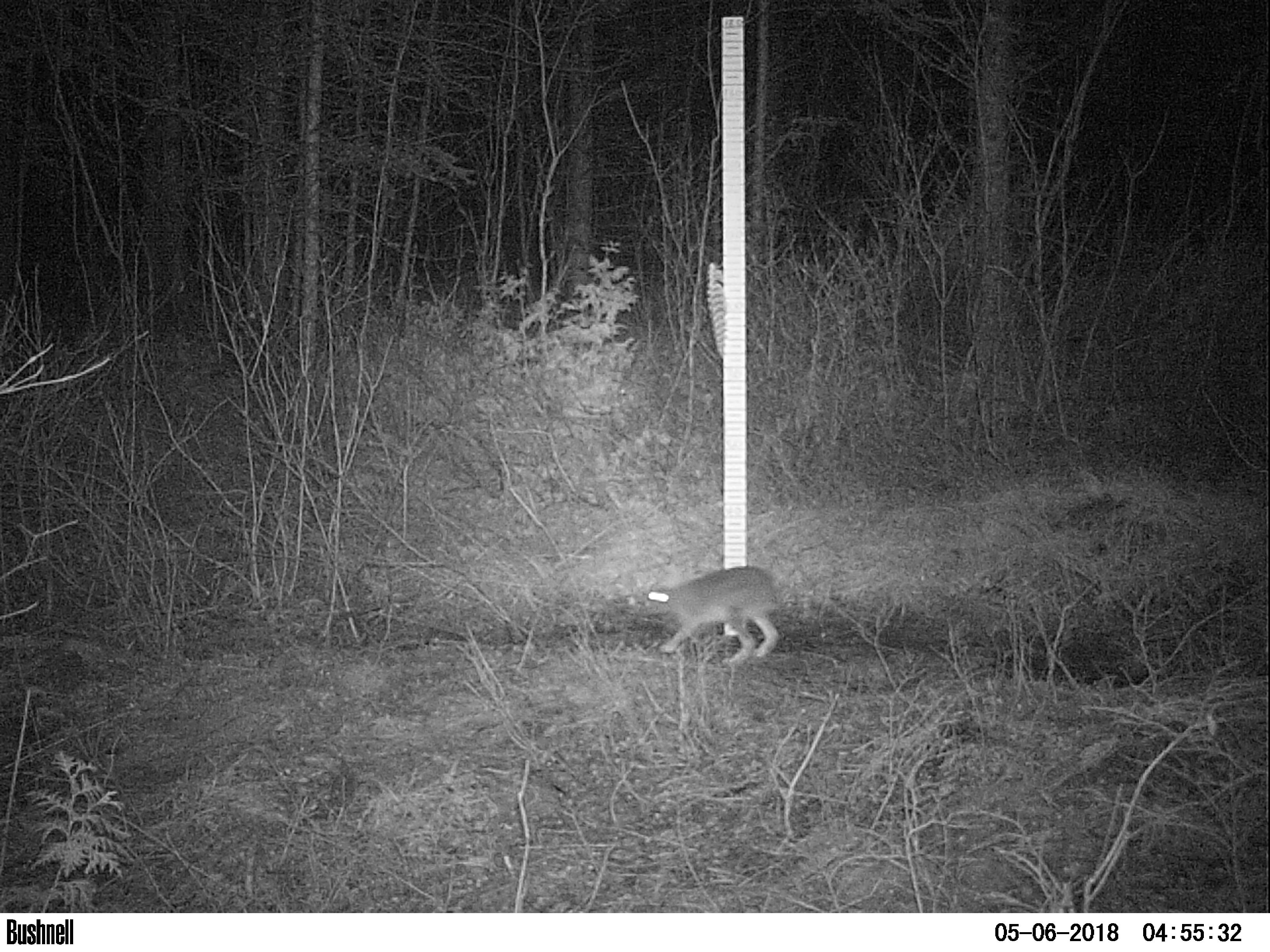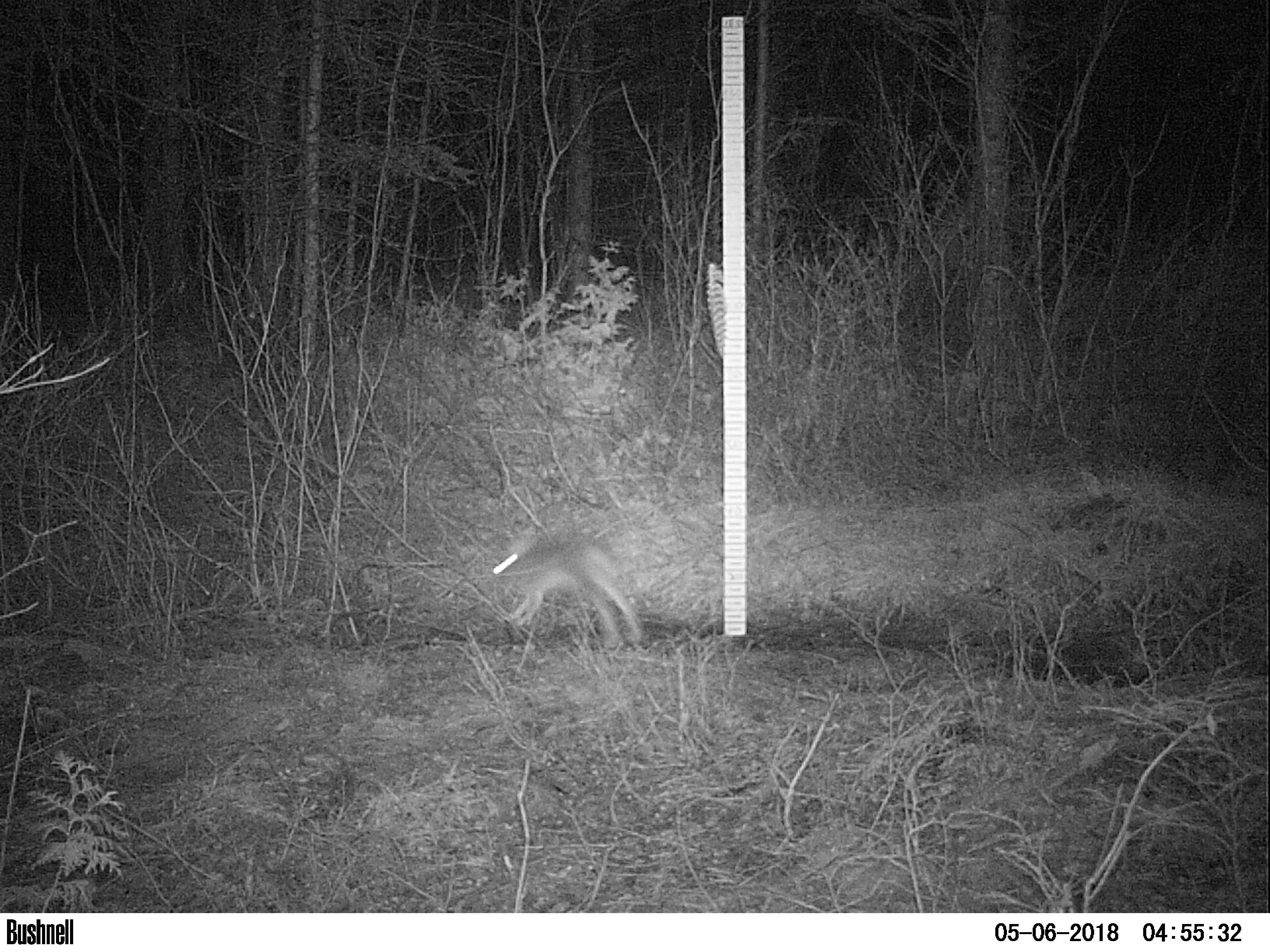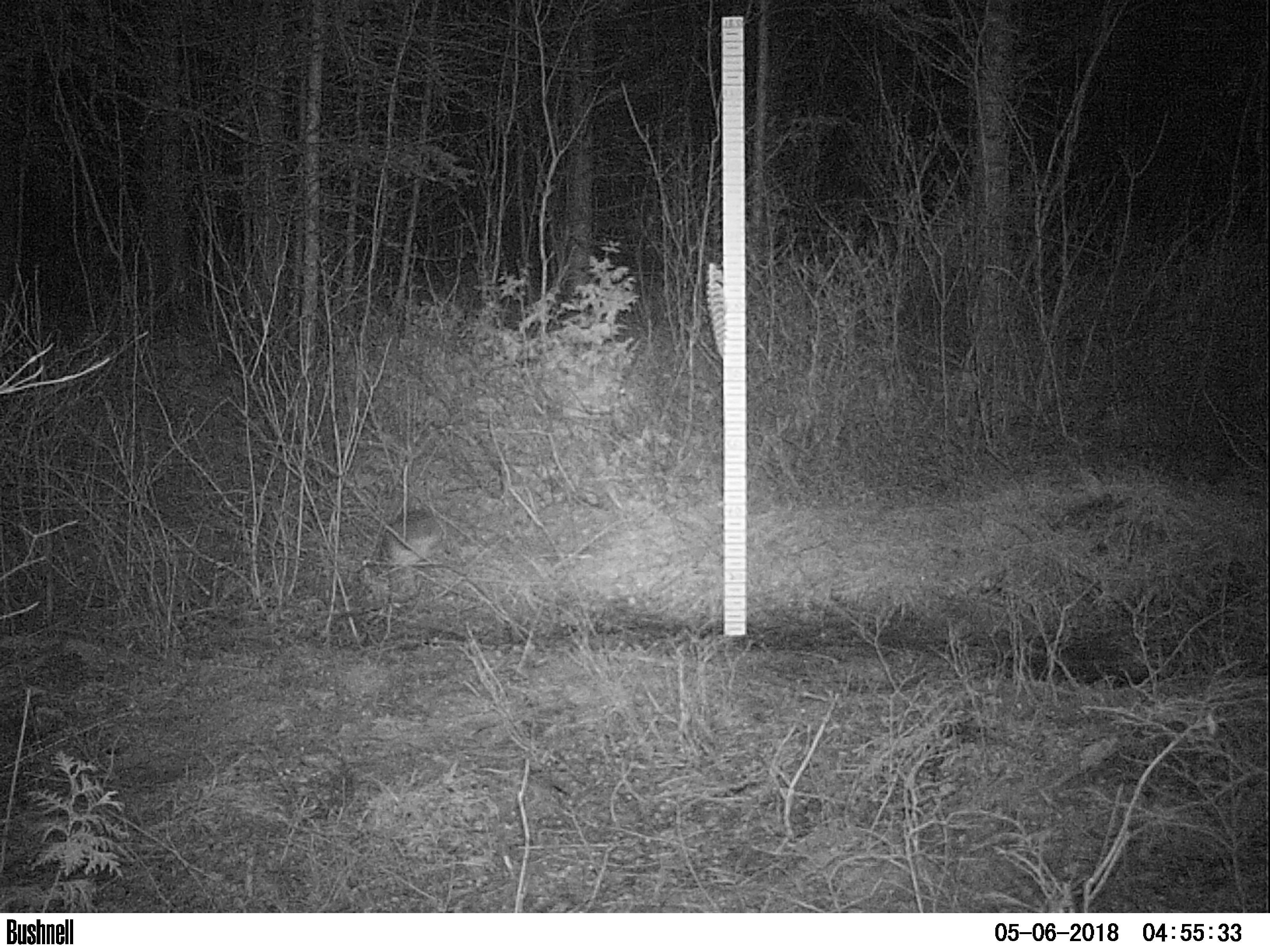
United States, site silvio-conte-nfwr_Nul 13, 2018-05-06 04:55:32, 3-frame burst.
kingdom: Animalia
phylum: Chordata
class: Mammalia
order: Lagomorpha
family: Leporidae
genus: Lepus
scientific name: Lepus americanus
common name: snowshoe hare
Snowshoe hare (Lepus americanus).